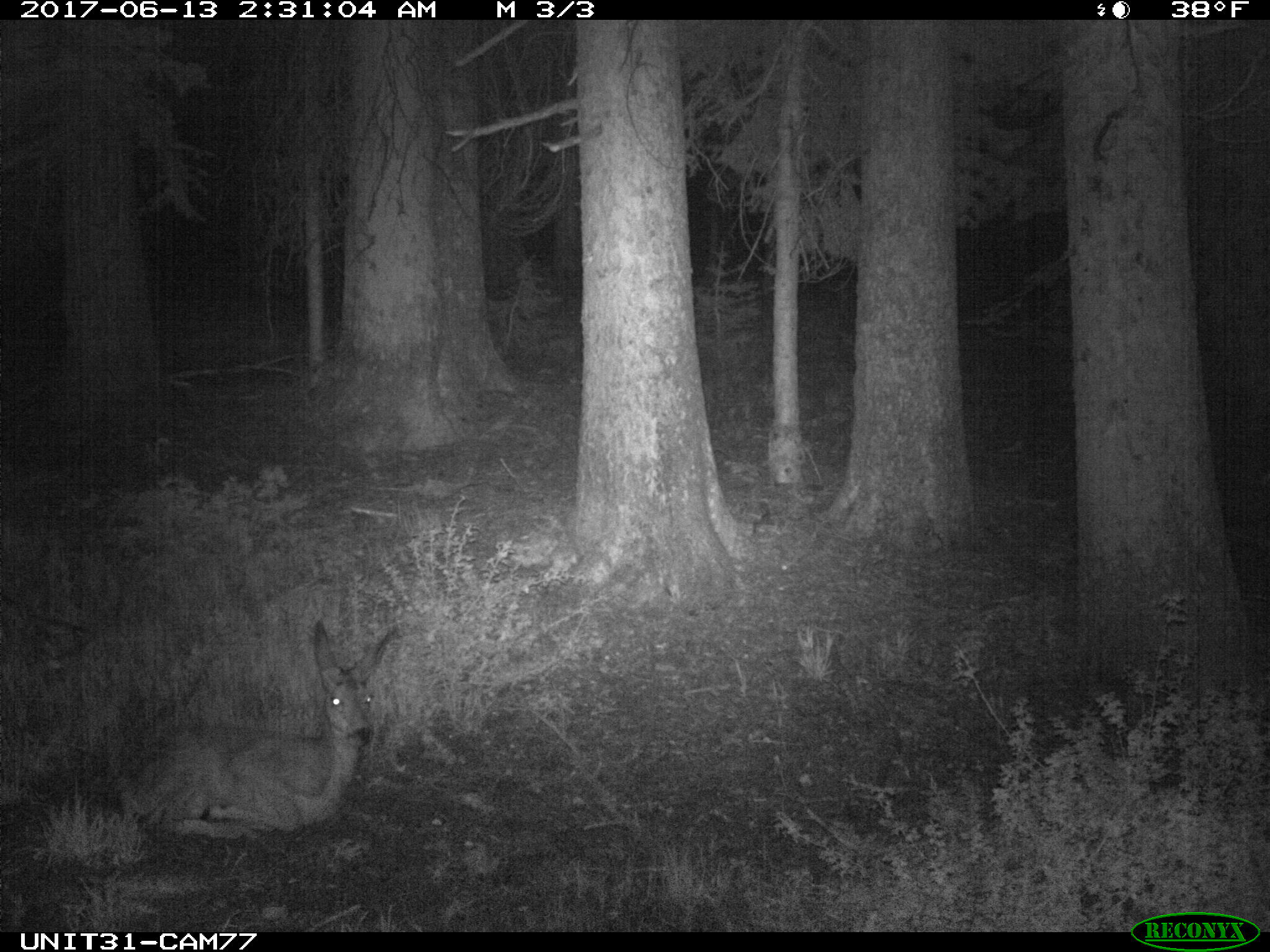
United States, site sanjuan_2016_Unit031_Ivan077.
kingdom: Animalia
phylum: Chordata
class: Mammalia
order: Artiodactyla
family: Cervidae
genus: Odocoileus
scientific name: Odocoileus hemionus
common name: mule deer